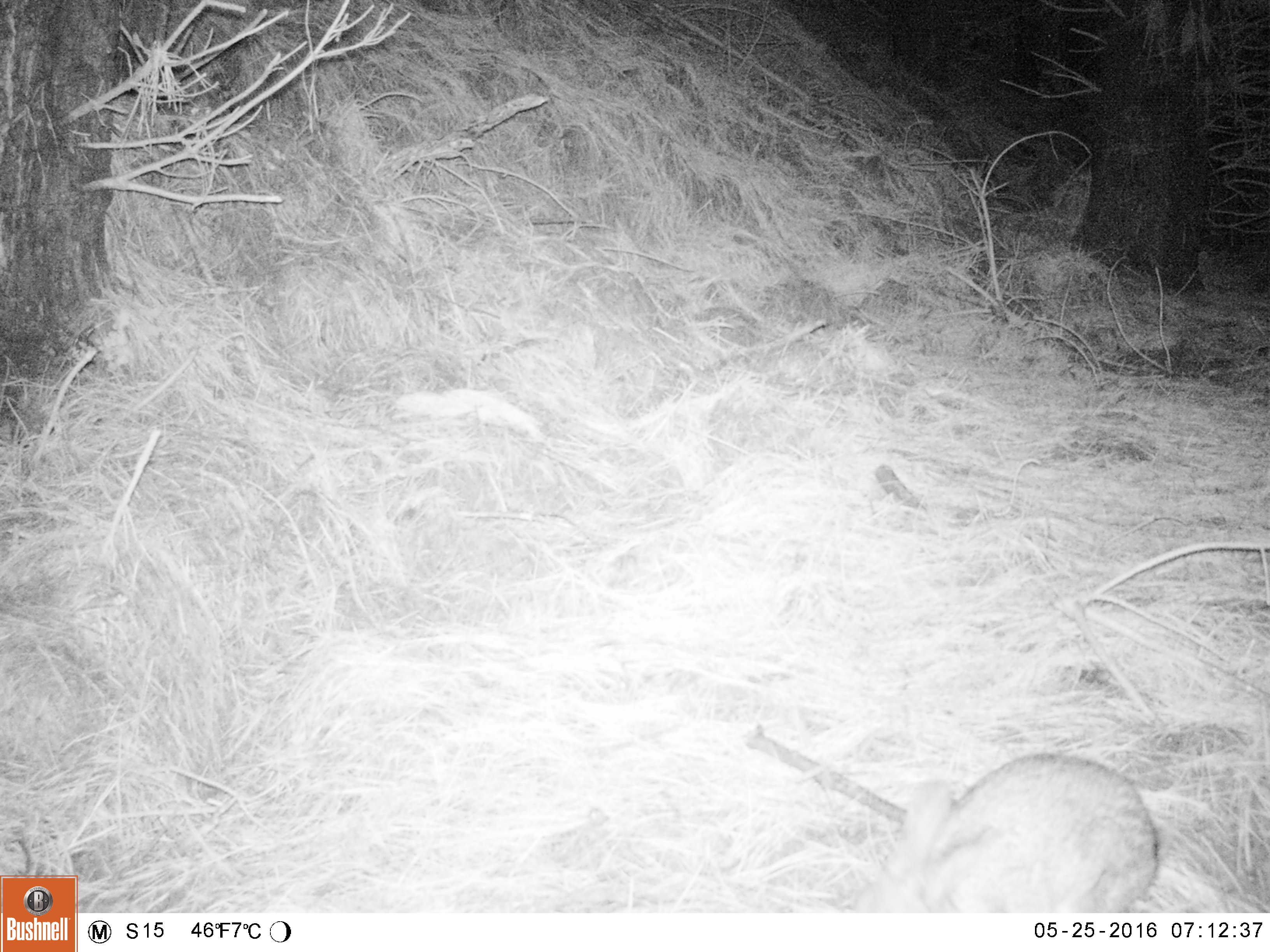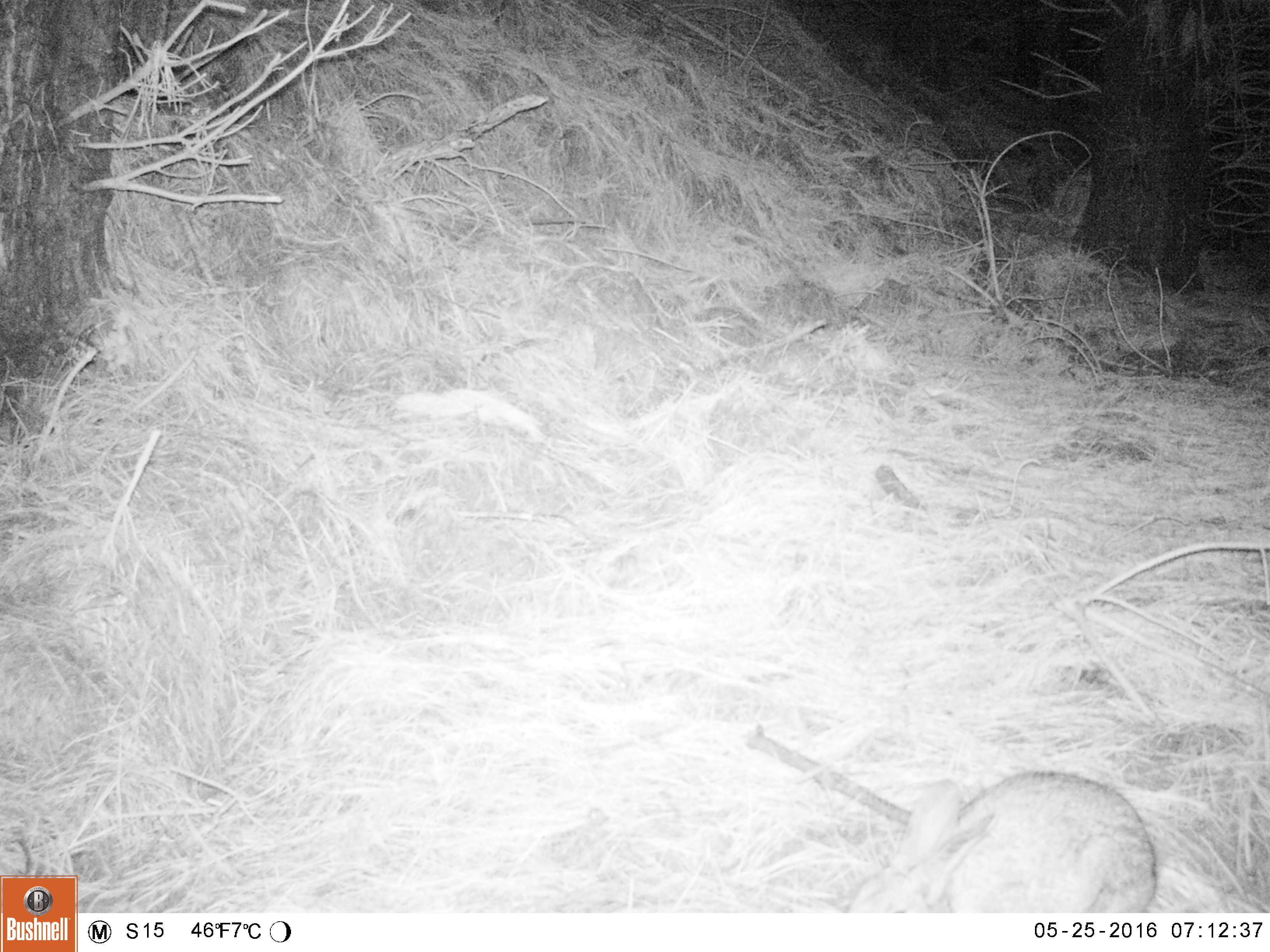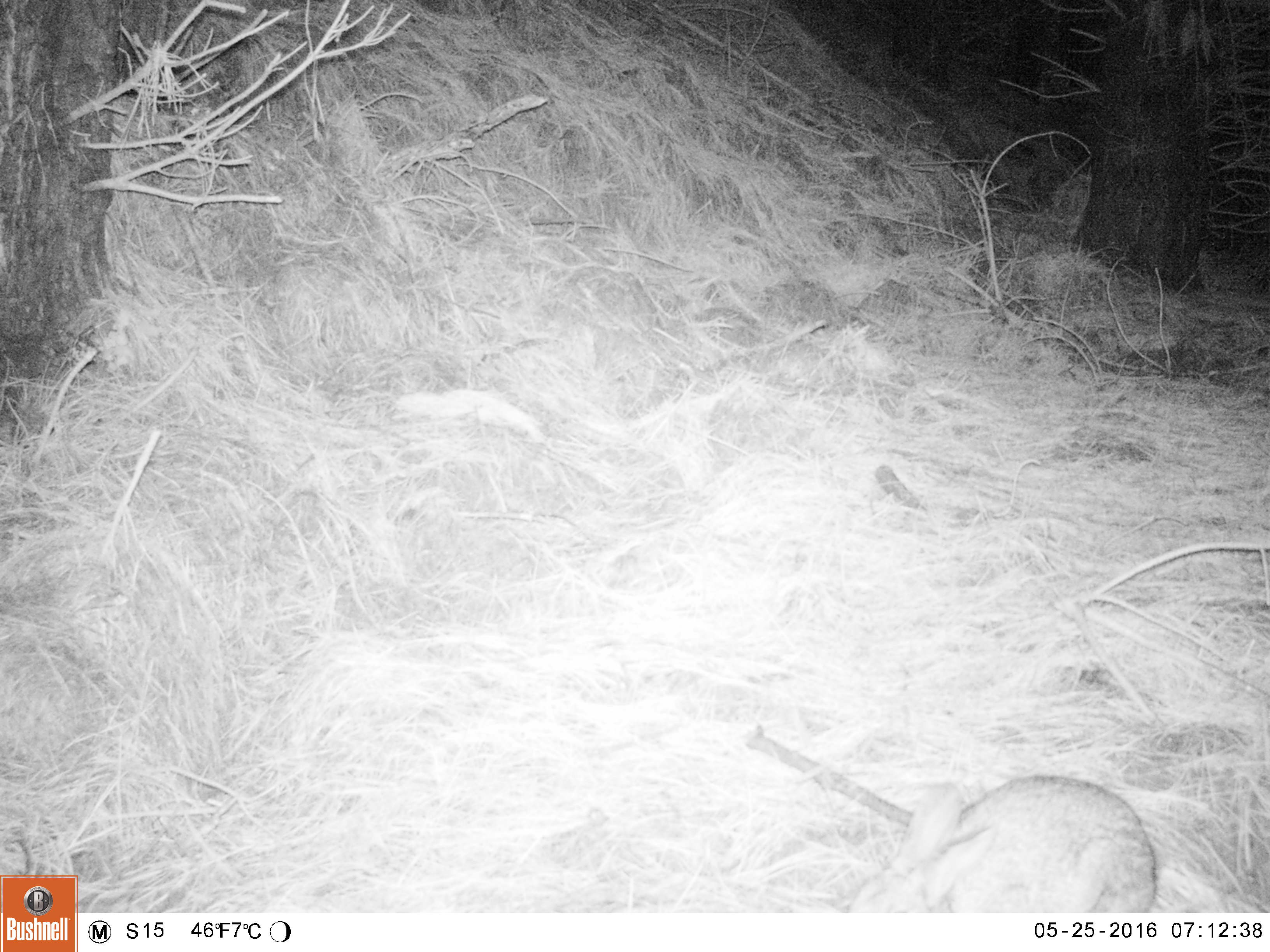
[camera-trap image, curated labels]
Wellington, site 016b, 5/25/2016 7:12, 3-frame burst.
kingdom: Animalia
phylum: Chordata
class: Mammalia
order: Lagomorpha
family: Leporidae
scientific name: Leporidae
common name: rabbit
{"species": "rabbit (Leporidae)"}